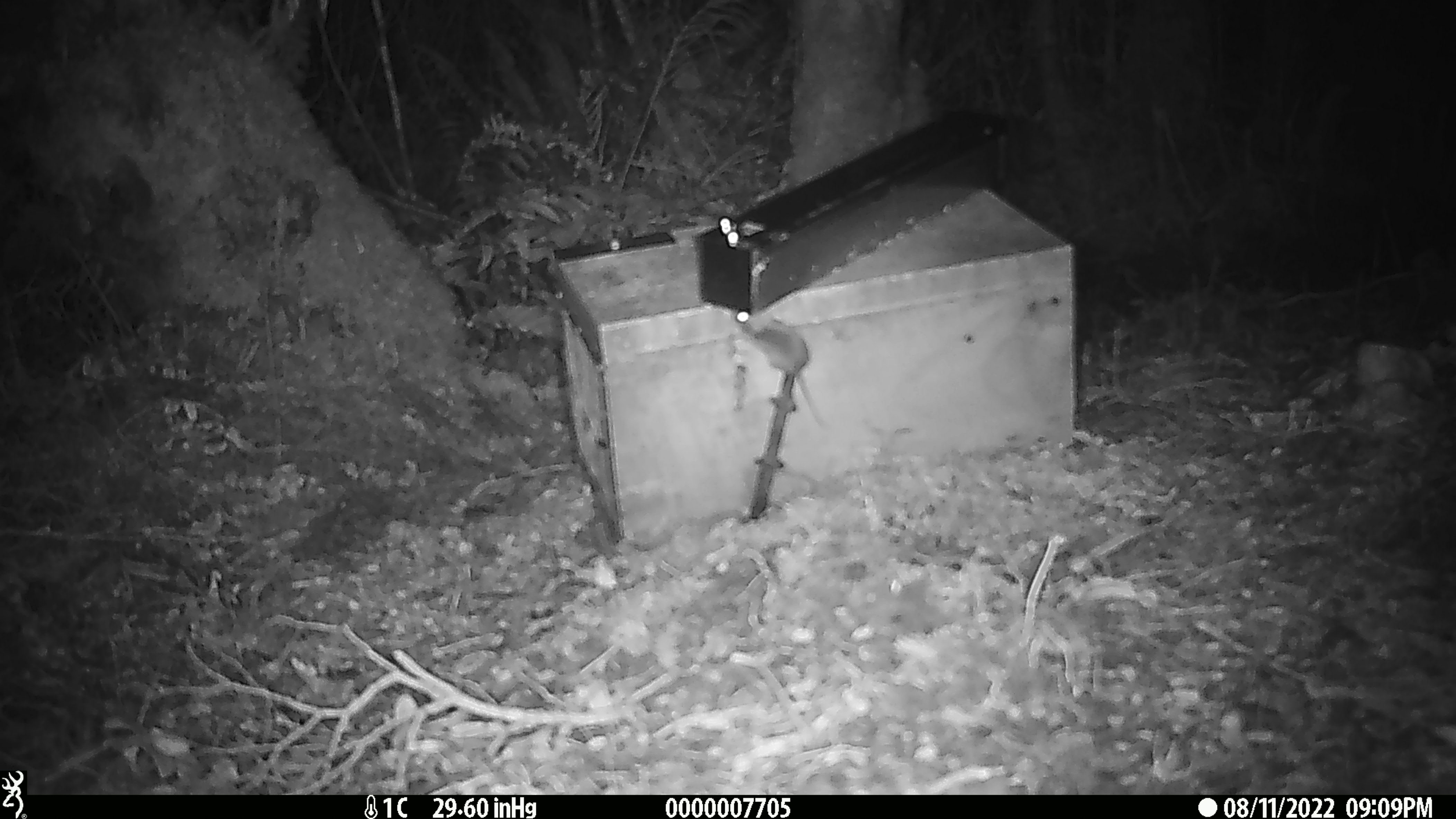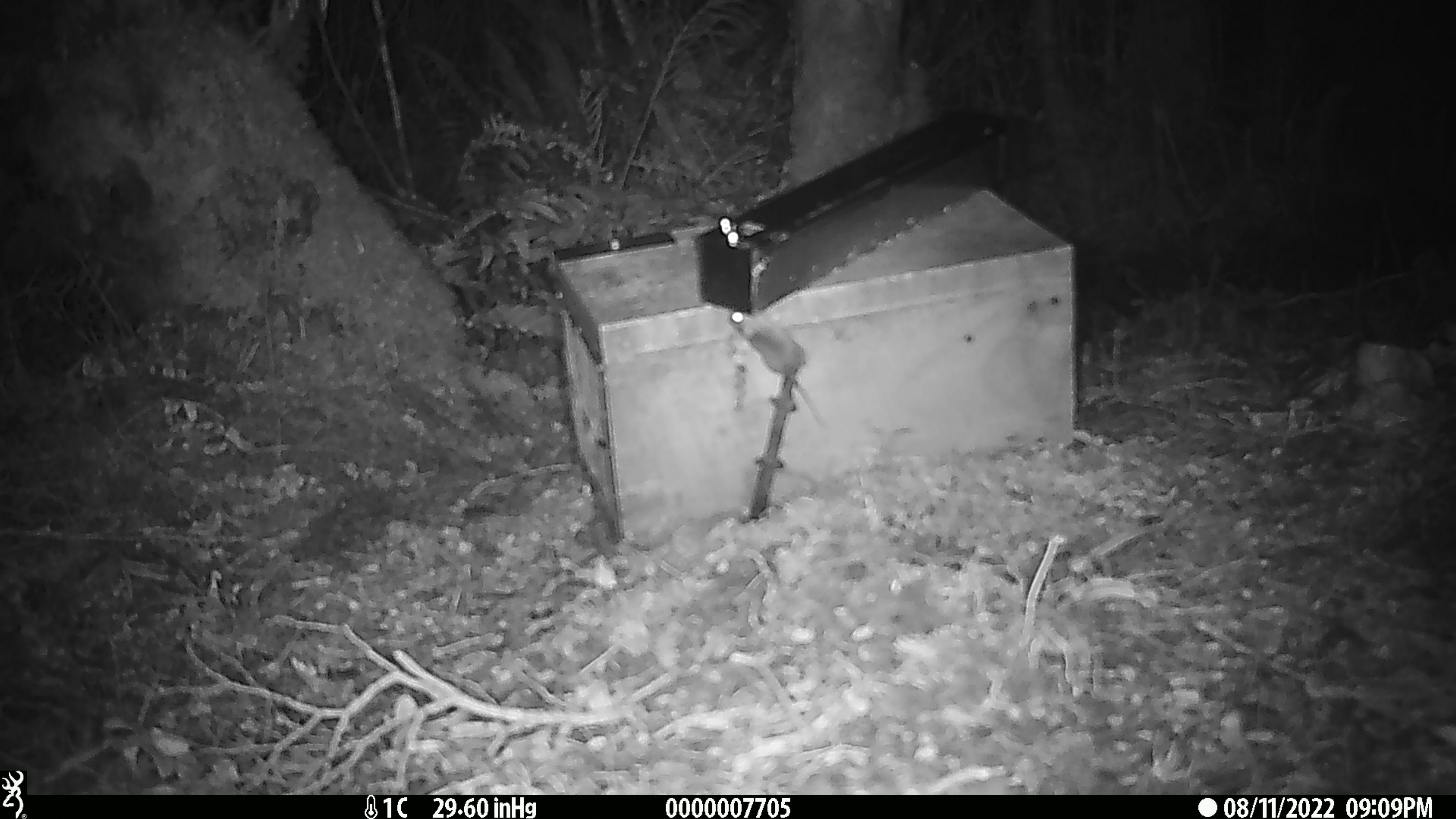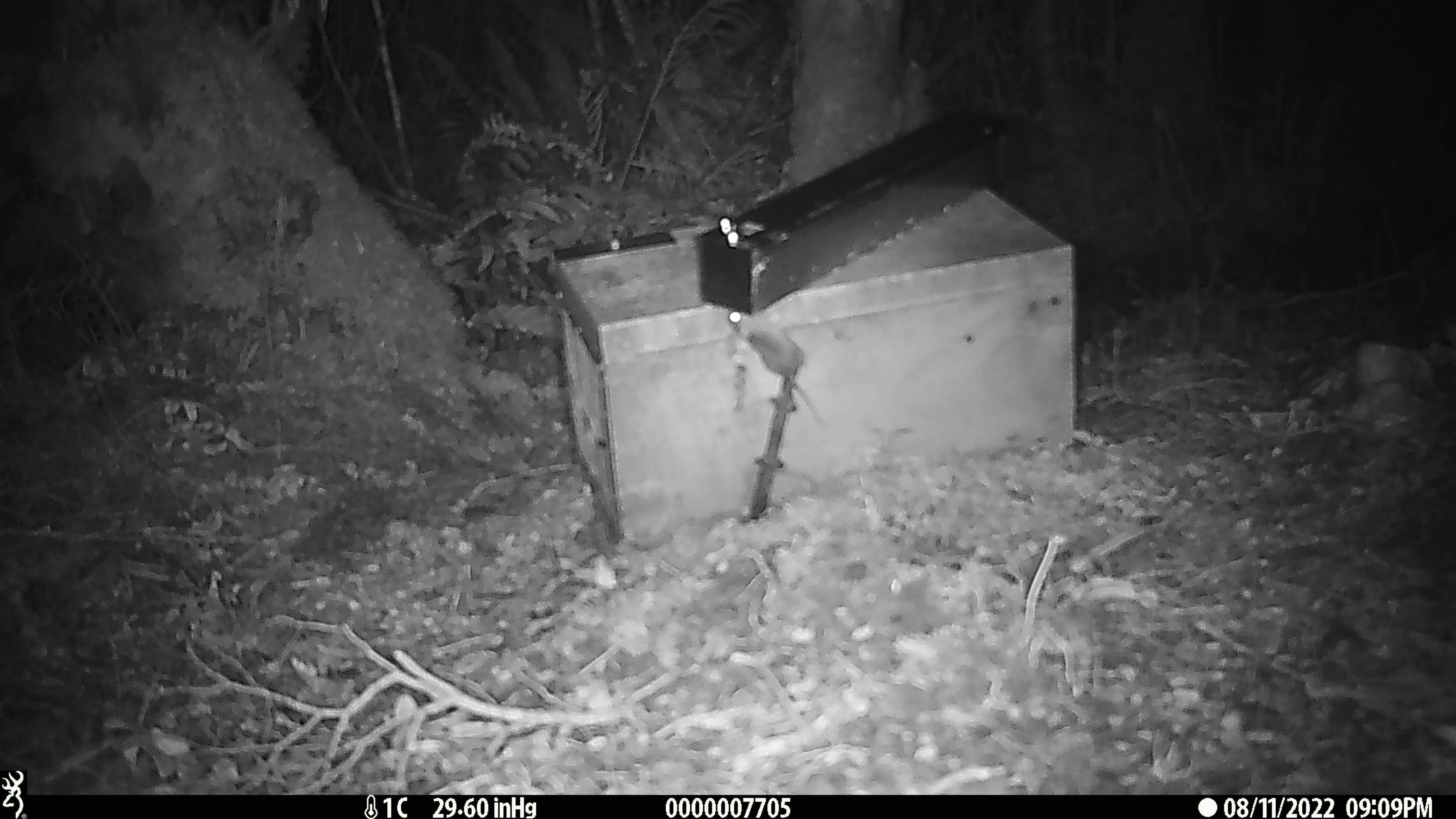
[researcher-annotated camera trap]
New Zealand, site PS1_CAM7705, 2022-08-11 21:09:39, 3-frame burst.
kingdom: Animalia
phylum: Chordata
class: Mammalia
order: Rodentia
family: Muridae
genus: Mus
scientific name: Mus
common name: mouse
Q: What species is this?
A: Mouse (Mus).